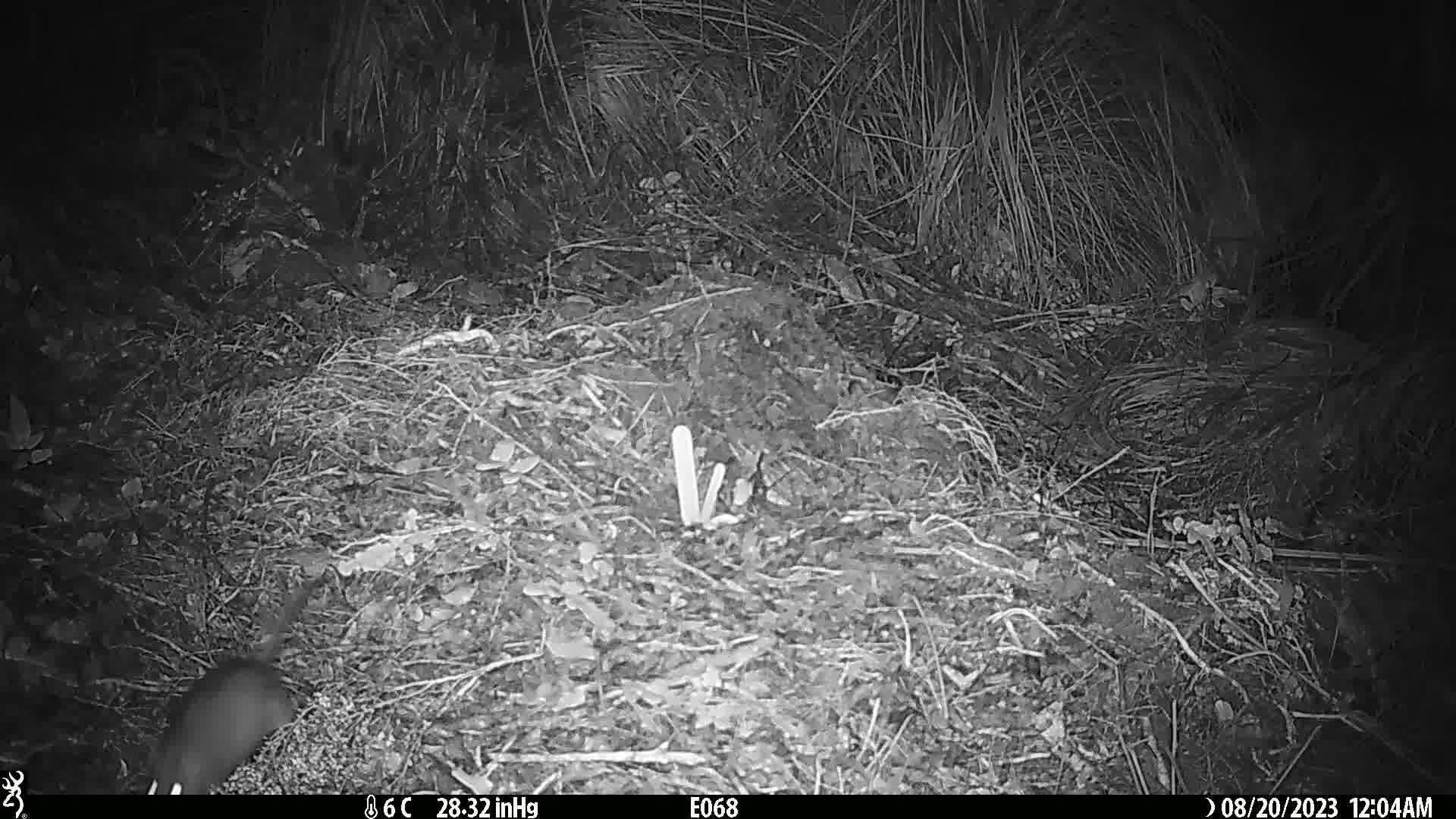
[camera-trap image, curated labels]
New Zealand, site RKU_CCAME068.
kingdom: Animalia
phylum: Chordata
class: Mammalia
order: Rodentia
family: Muridae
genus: Rattus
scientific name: Rattus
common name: rat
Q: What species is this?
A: Rat (Rattus).